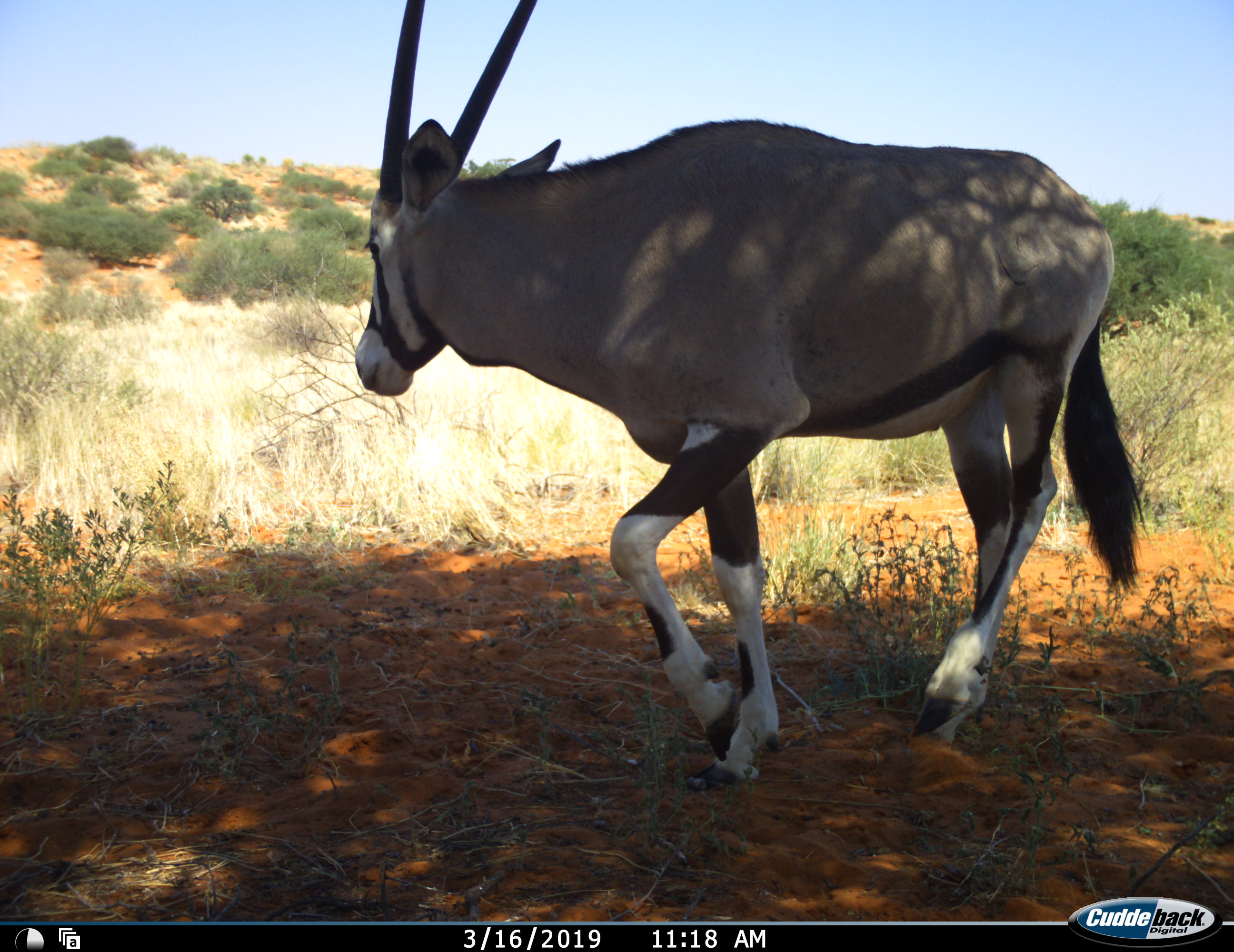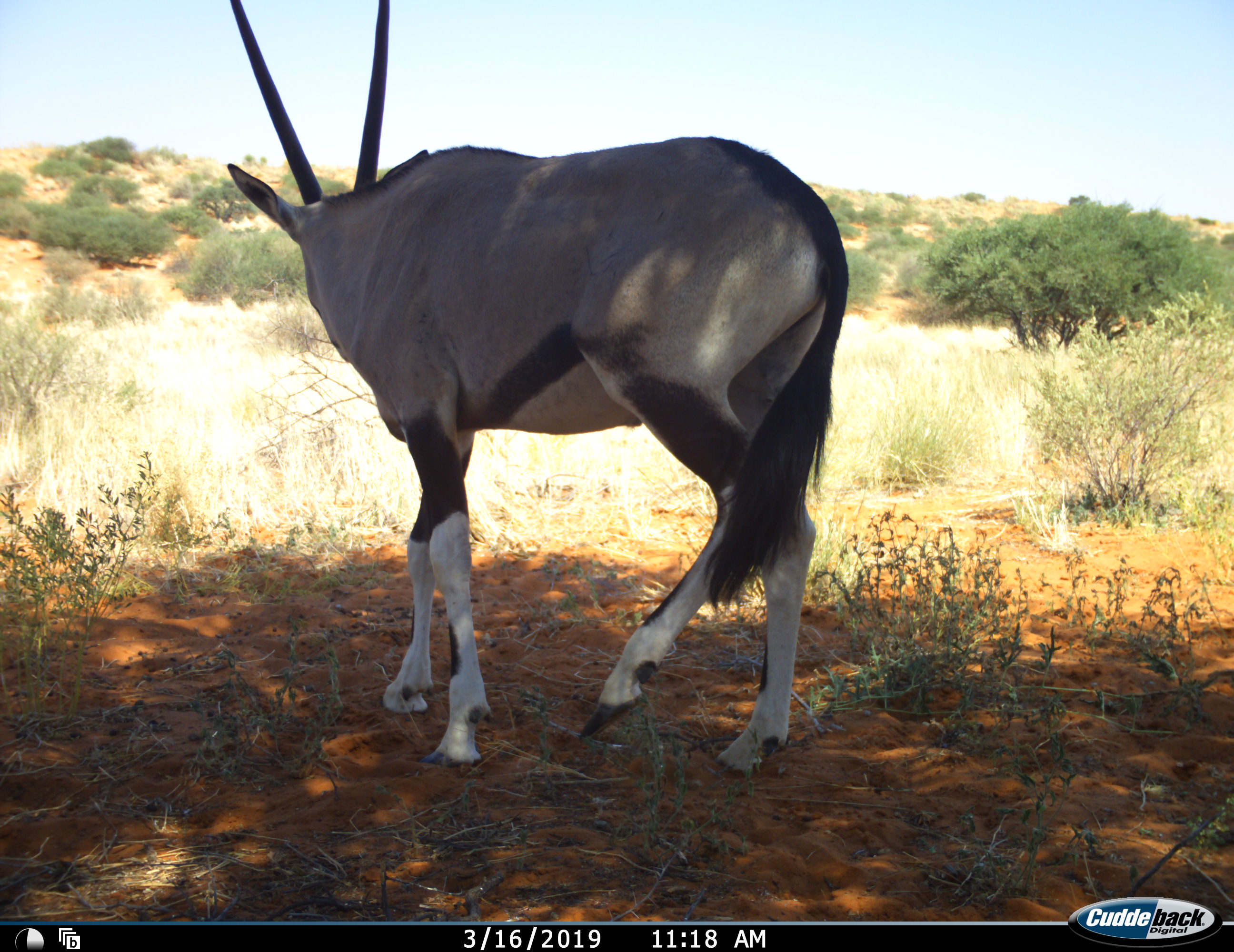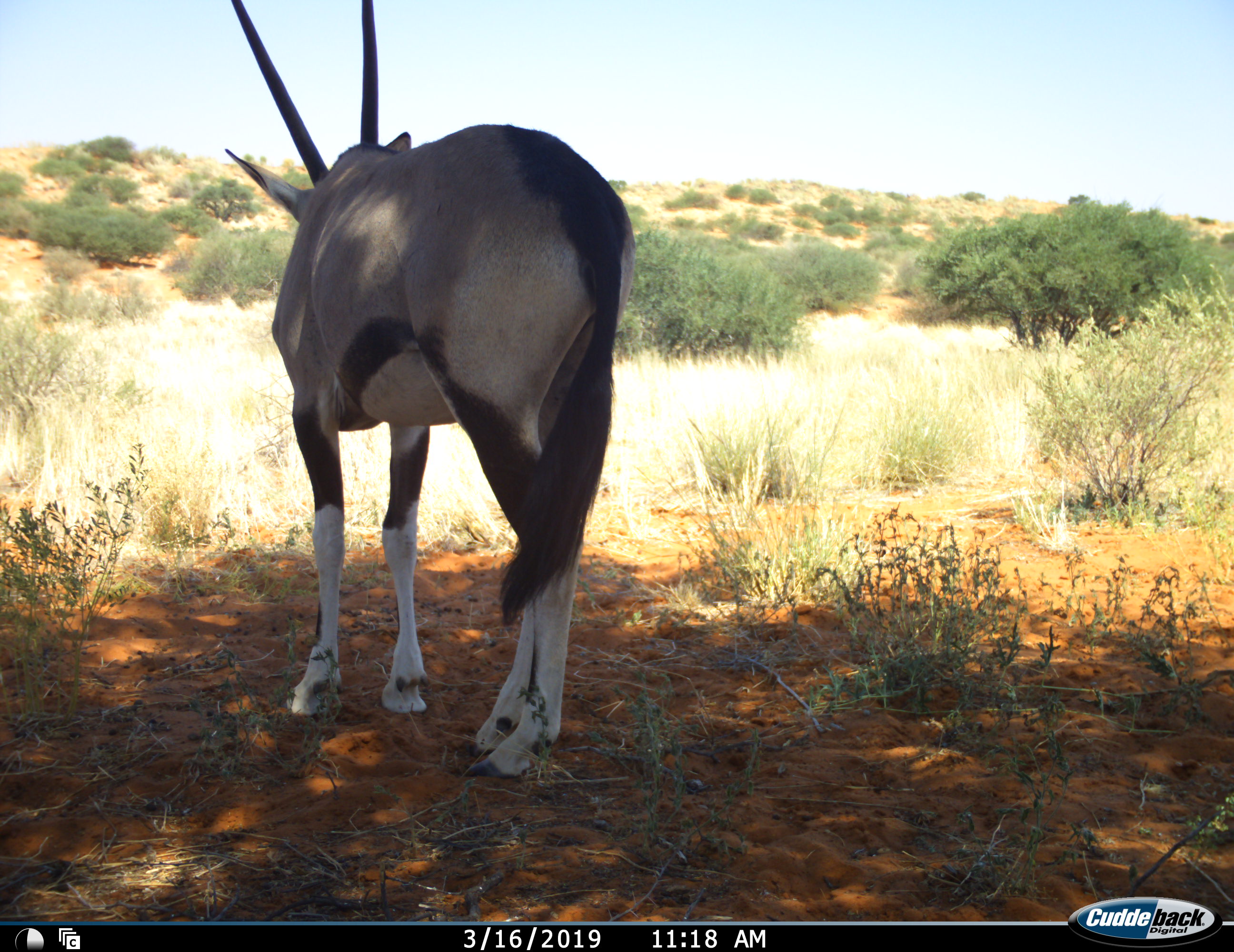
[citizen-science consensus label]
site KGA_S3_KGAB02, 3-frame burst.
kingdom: Animalia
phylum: Chordata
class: Mammalia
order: Artiodactyla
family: Bovidae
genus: Oryx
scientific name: Oryx gazella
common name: gemsbok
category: oryx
Oryx (gemsbok) (Oryx gazella), count 1. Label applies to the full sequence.